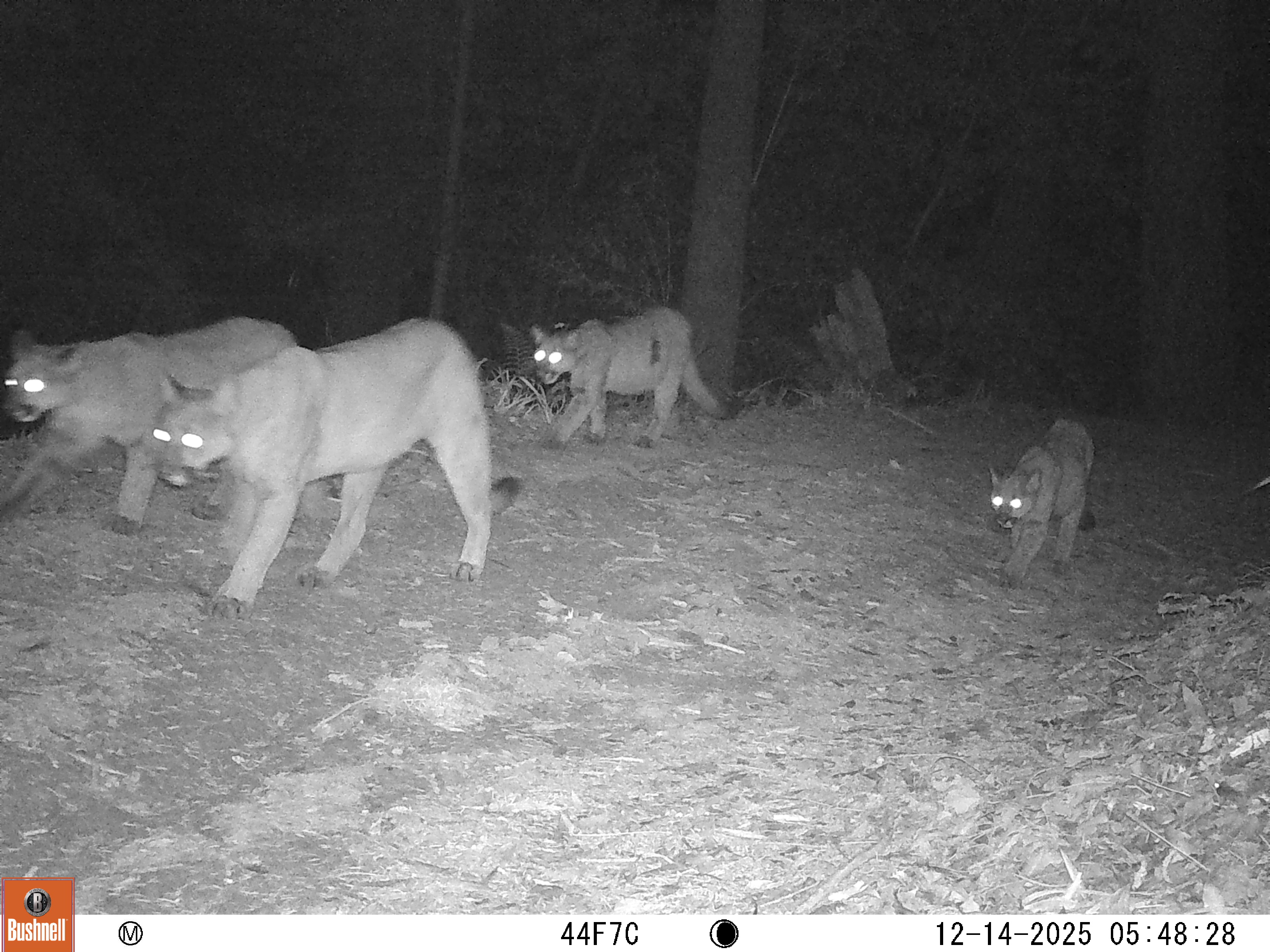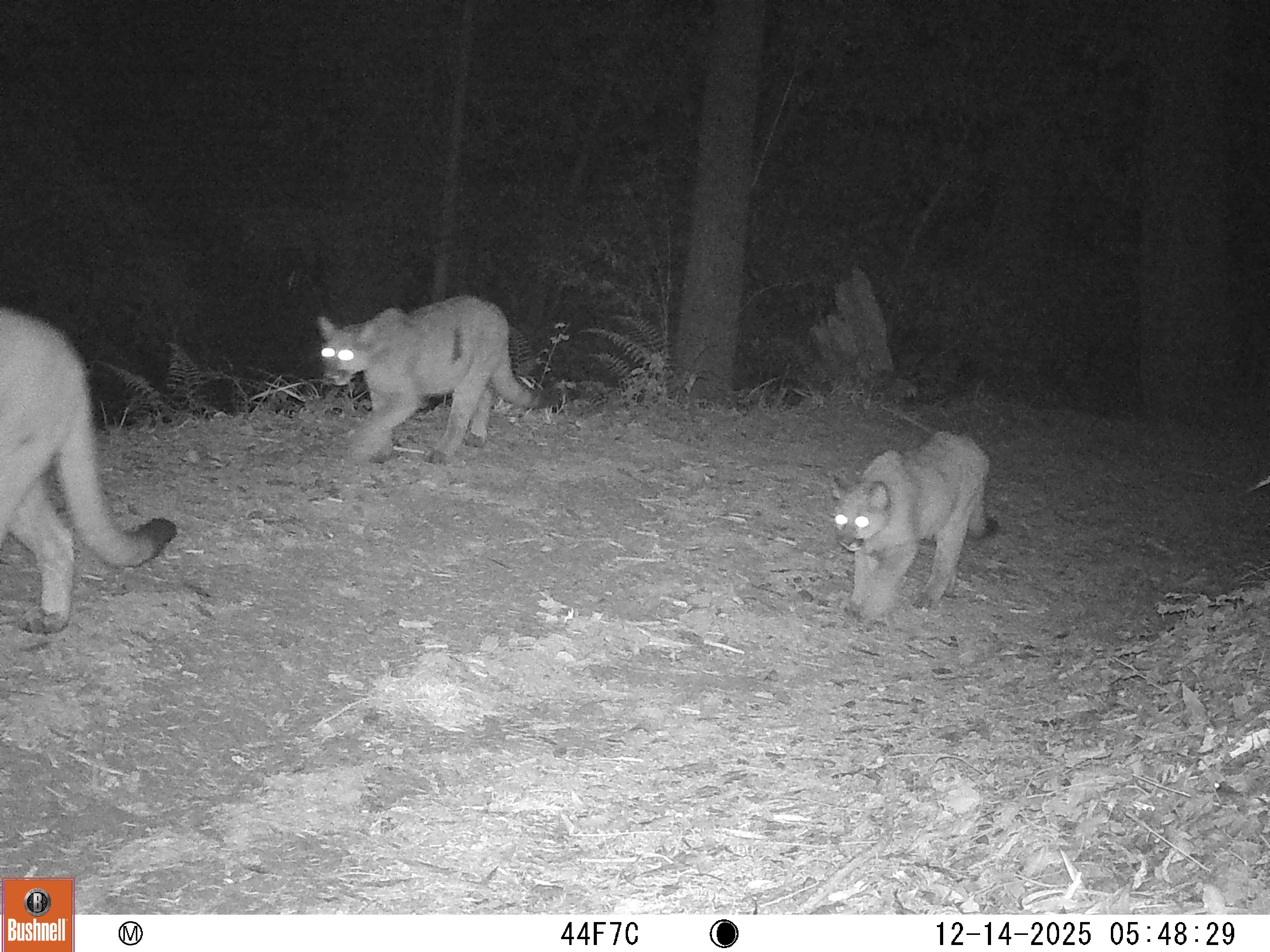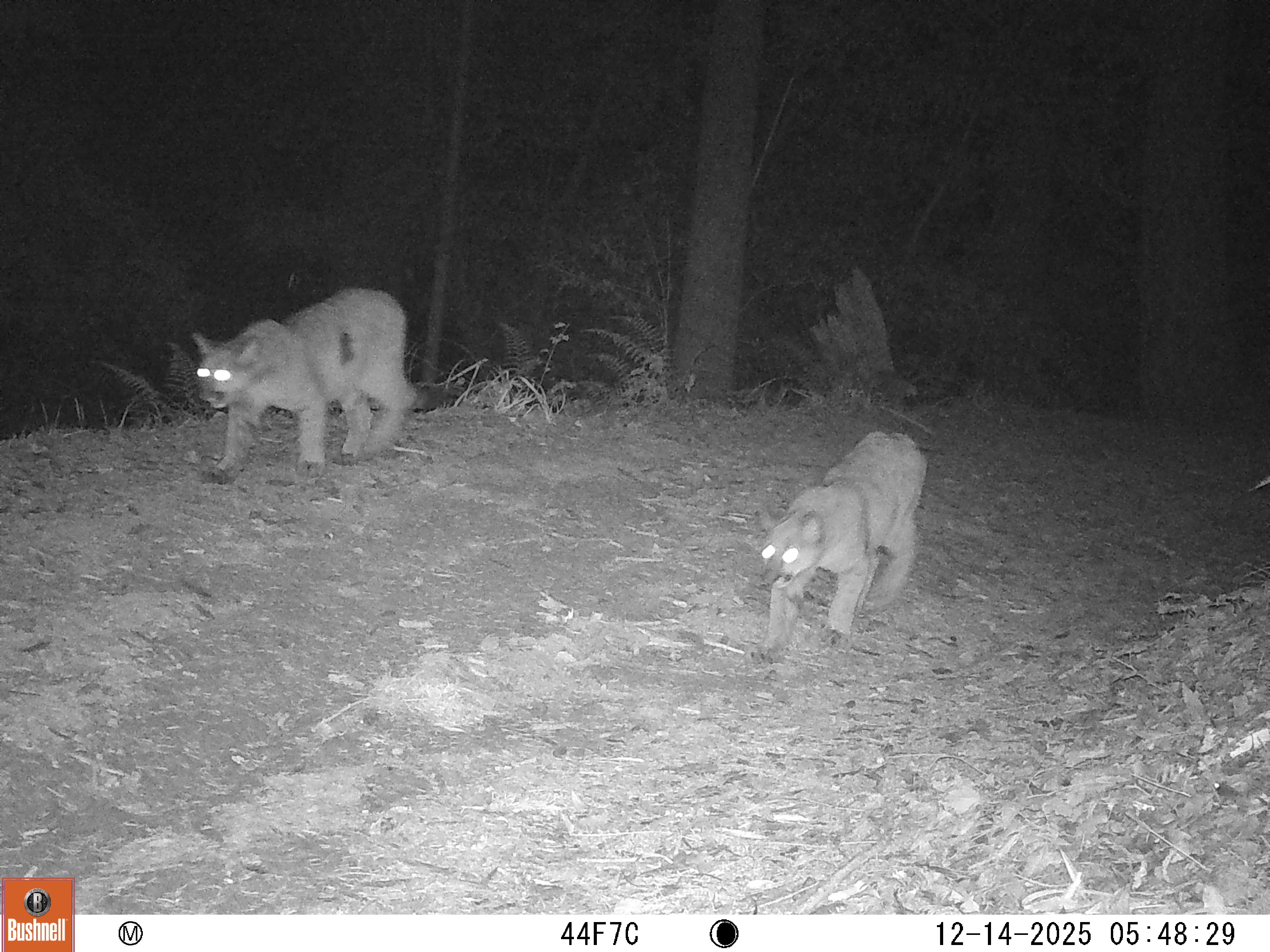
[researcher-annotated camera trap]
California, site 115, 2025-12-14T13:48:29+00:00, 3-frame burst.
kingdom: Animalia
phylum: Chordata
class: Mammalia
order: Carnivora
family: Felidae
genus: Puma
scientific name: Puma concolor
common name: puma